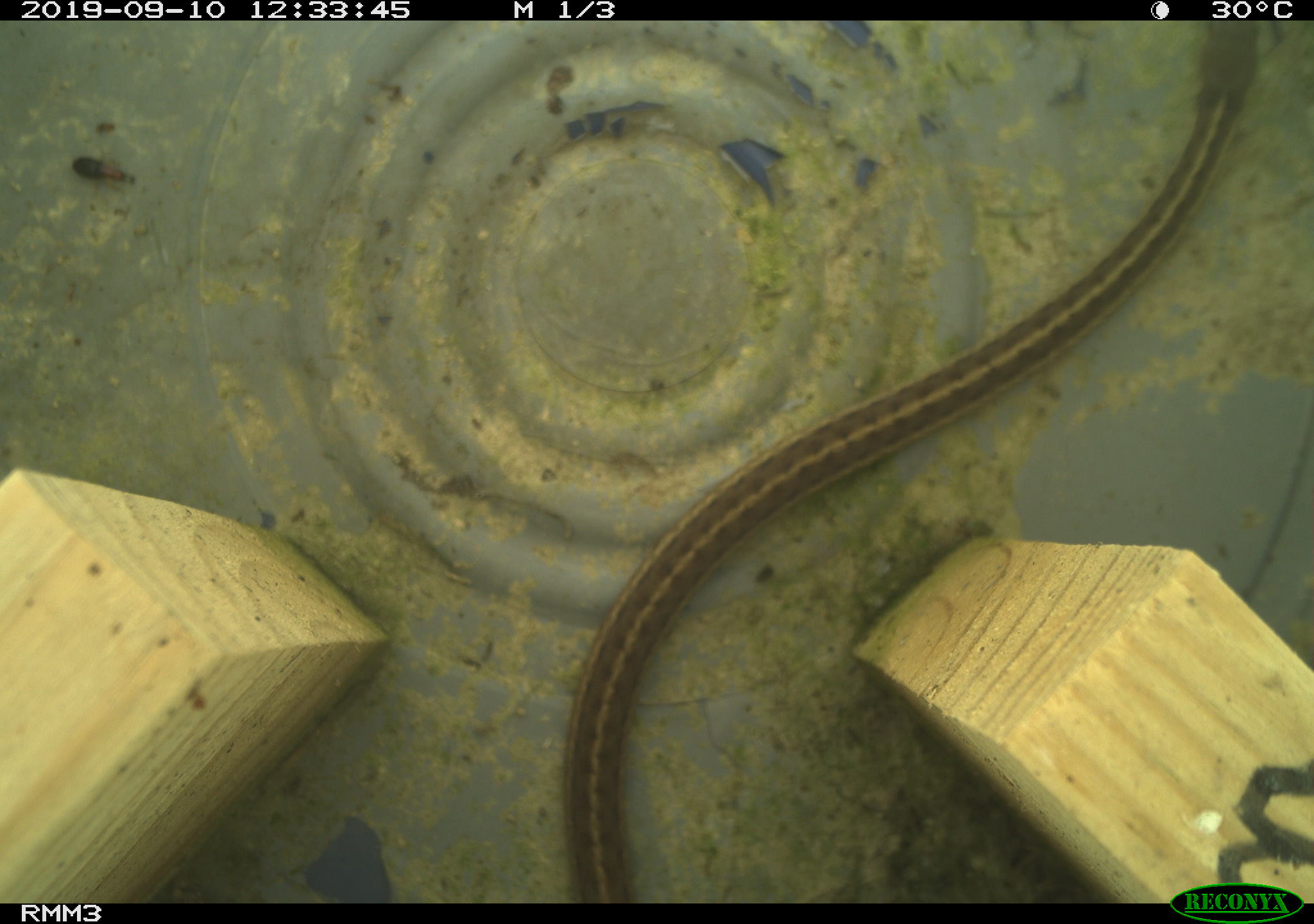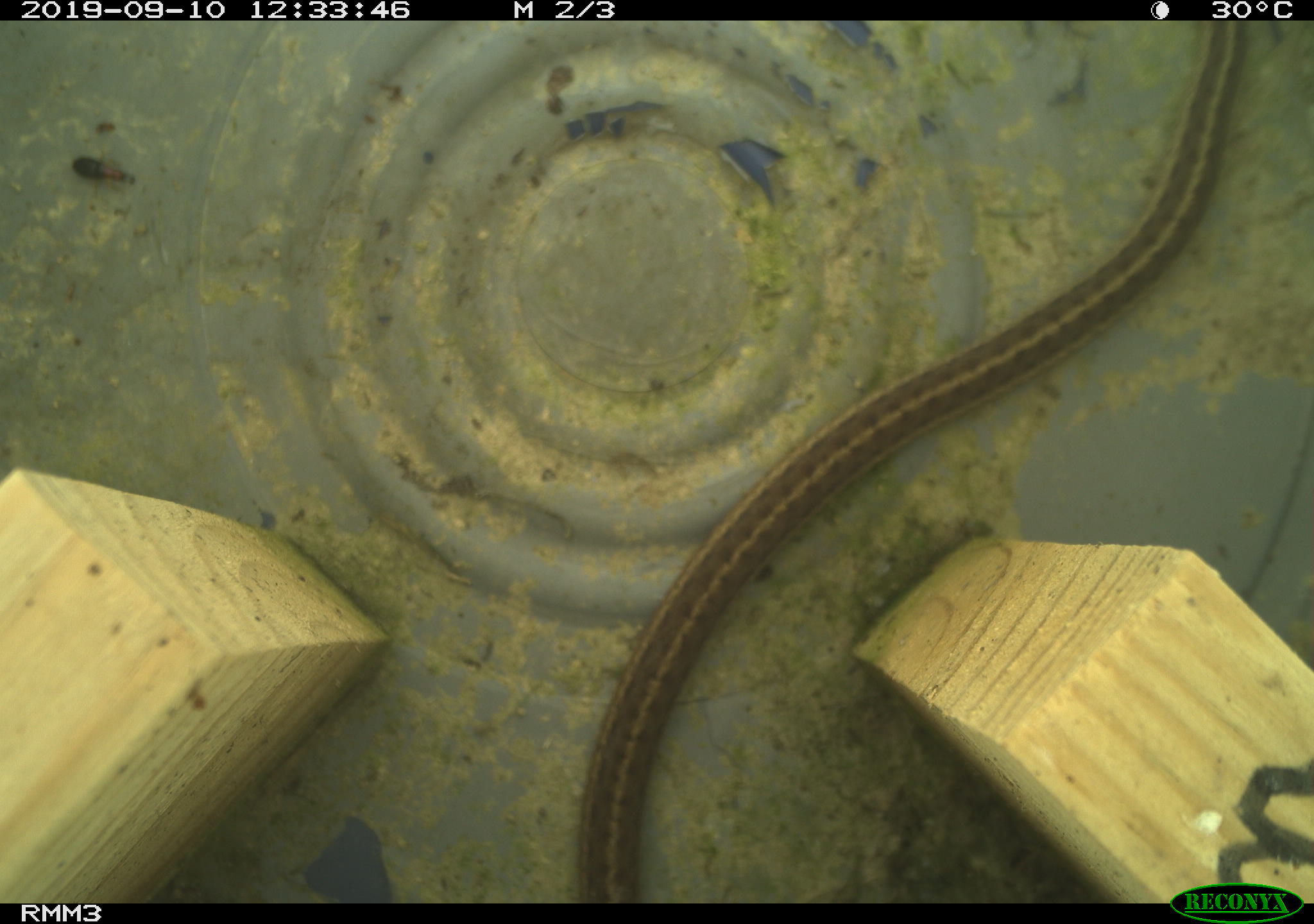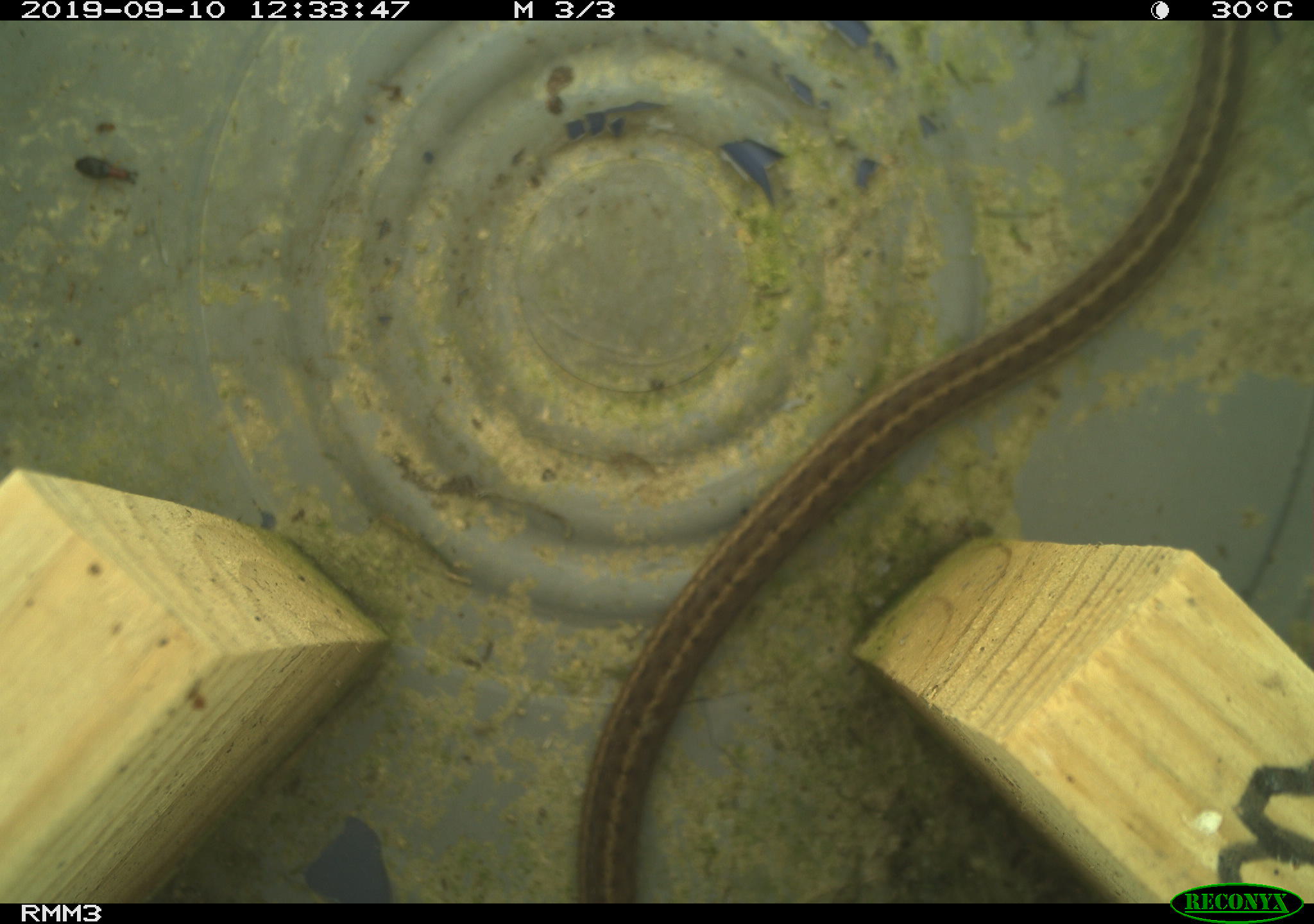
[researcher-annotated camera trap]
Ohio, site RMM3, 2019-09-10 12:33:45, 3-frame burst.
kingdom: Animalia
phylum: Chordata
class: Reptilia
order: Squamata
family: Colubridae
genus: Thamnophis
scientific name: Thamnophis sirtalis sirtalis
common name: eastern gartersnake